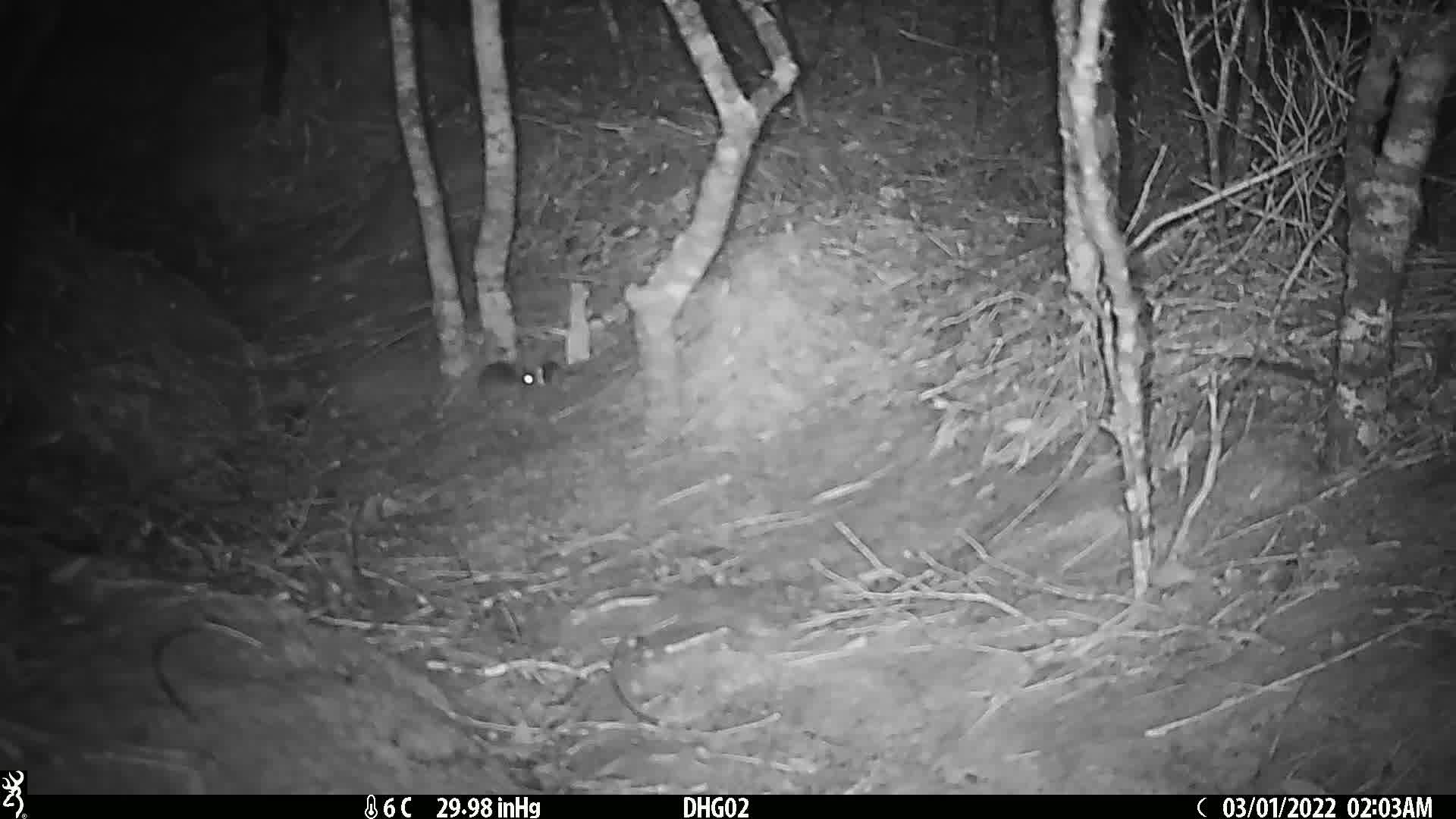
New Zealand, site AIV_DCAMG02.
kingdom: Animalia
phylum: Chordata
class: Mammalia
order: Rodentia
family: Muridae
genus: Mus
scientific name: Mus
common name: mouse